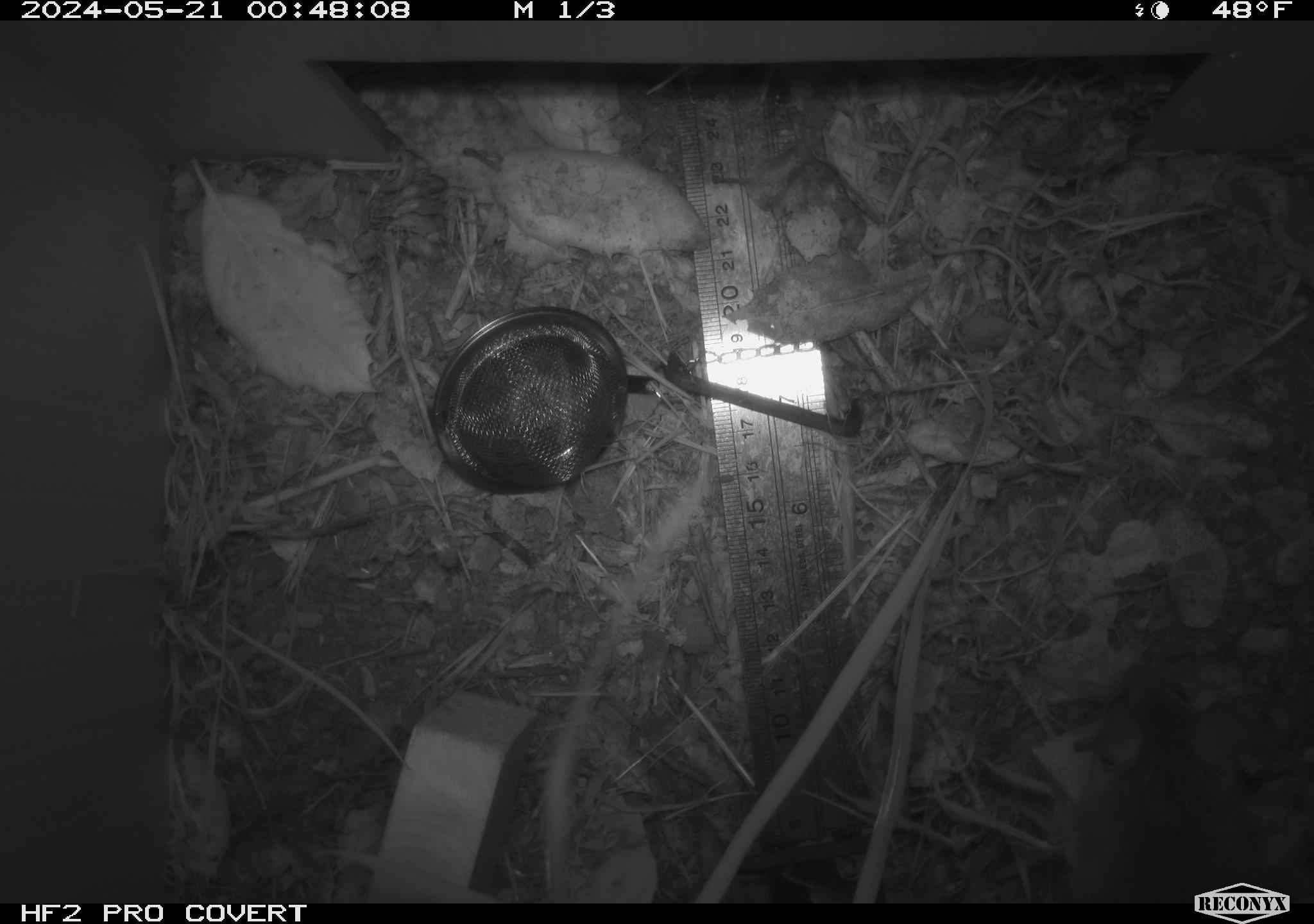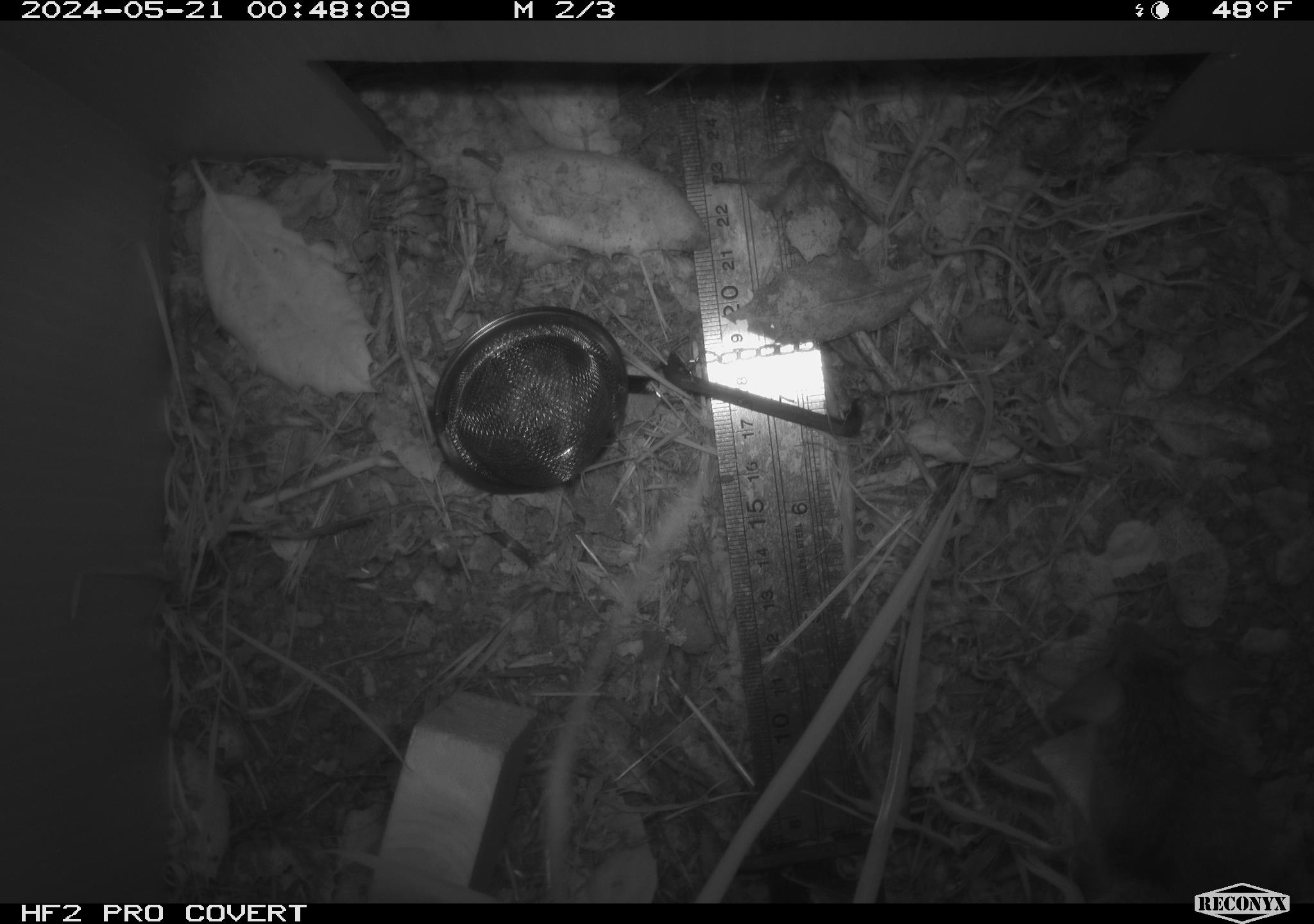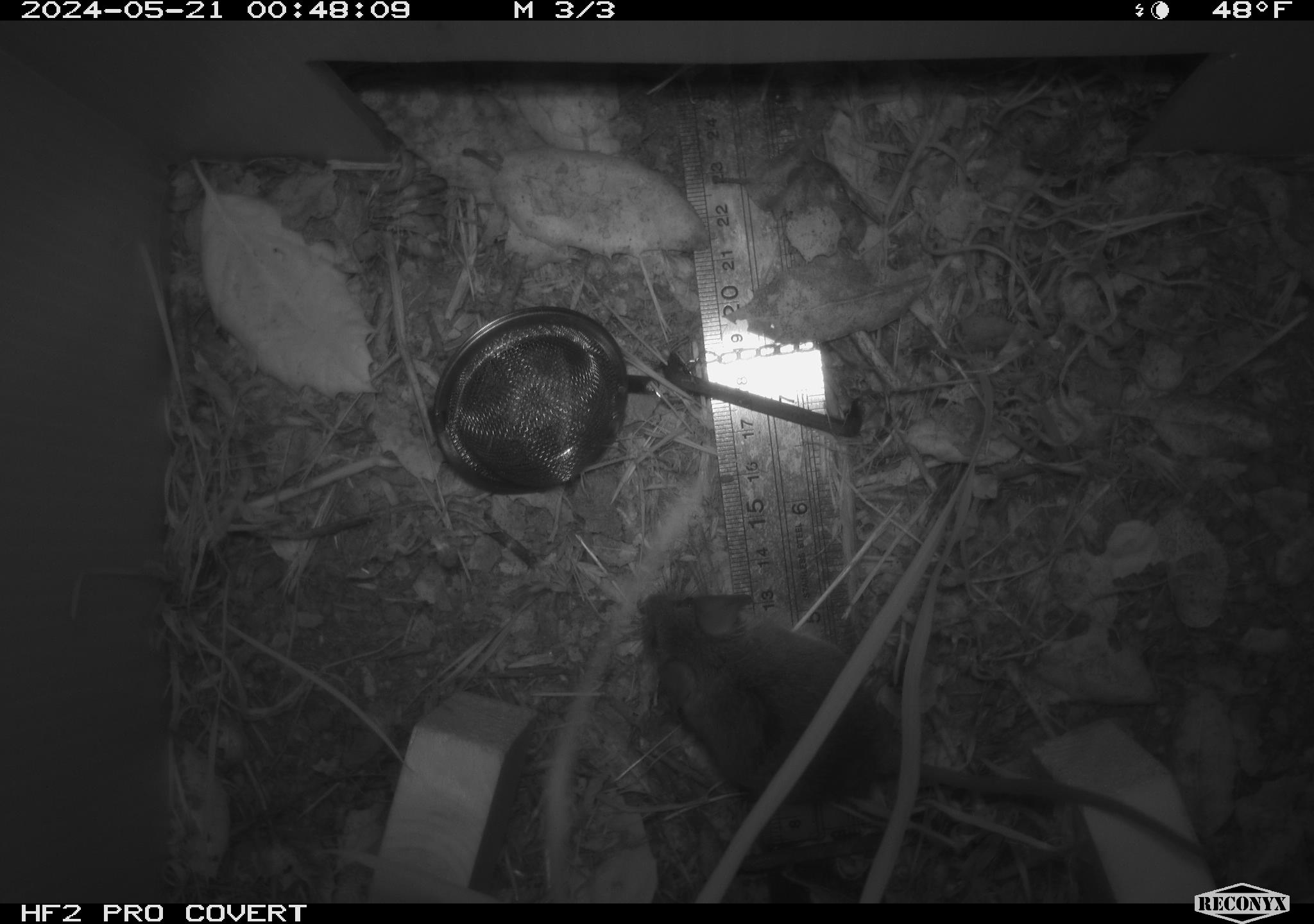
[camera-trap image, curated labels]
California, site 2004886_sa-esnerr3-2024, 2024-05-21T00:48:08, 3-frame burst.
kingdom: Animalia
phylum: Chordata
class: Mammalia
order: Rodentia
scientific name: Rodentia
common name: rodent